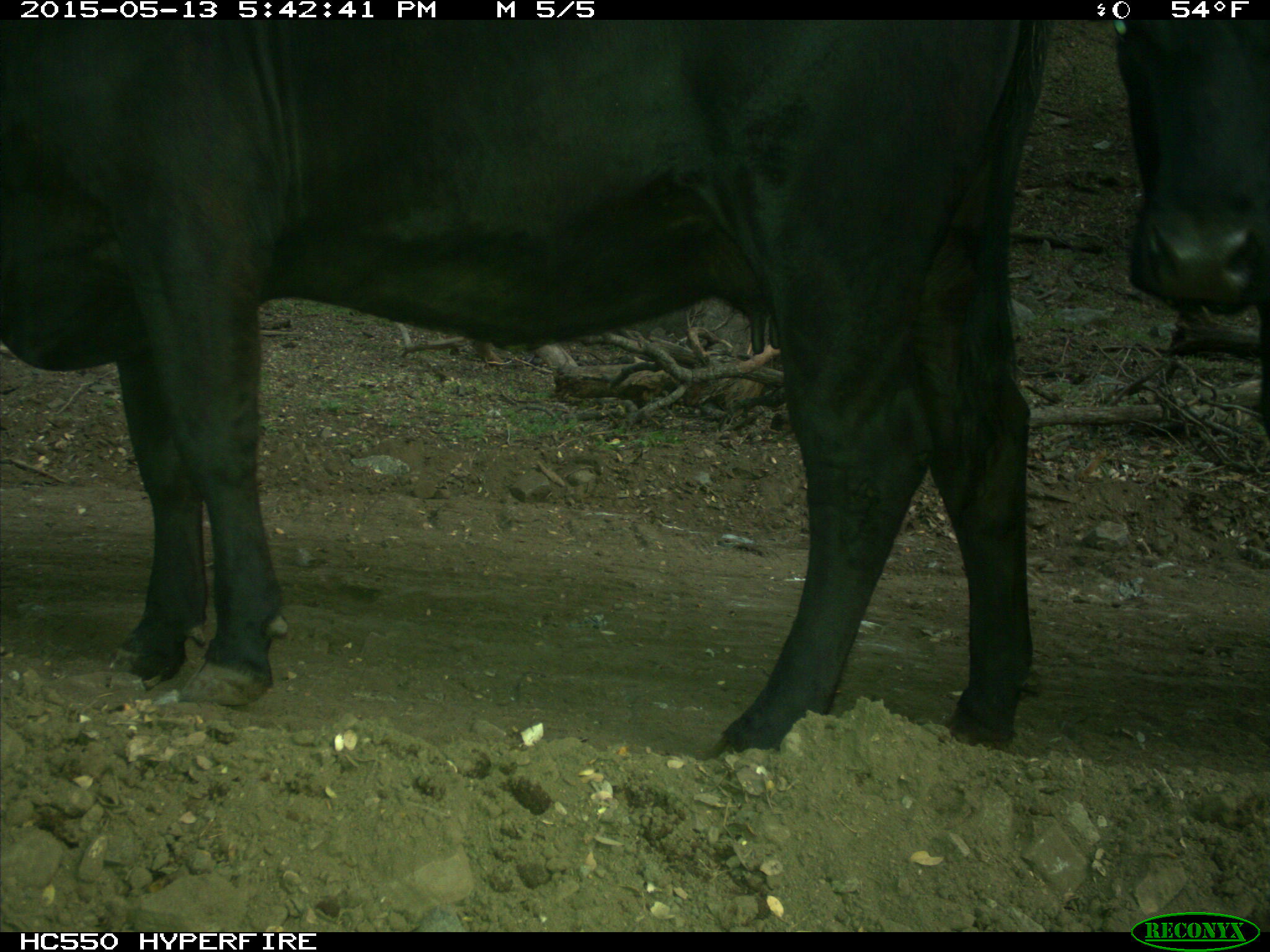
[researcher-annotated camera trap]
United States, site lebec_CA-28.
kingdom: Animalia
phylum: Chordata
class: Mammalia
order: Artiodactyla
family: Bovidae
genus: Bos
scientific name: Bos taurus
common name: domestic cow